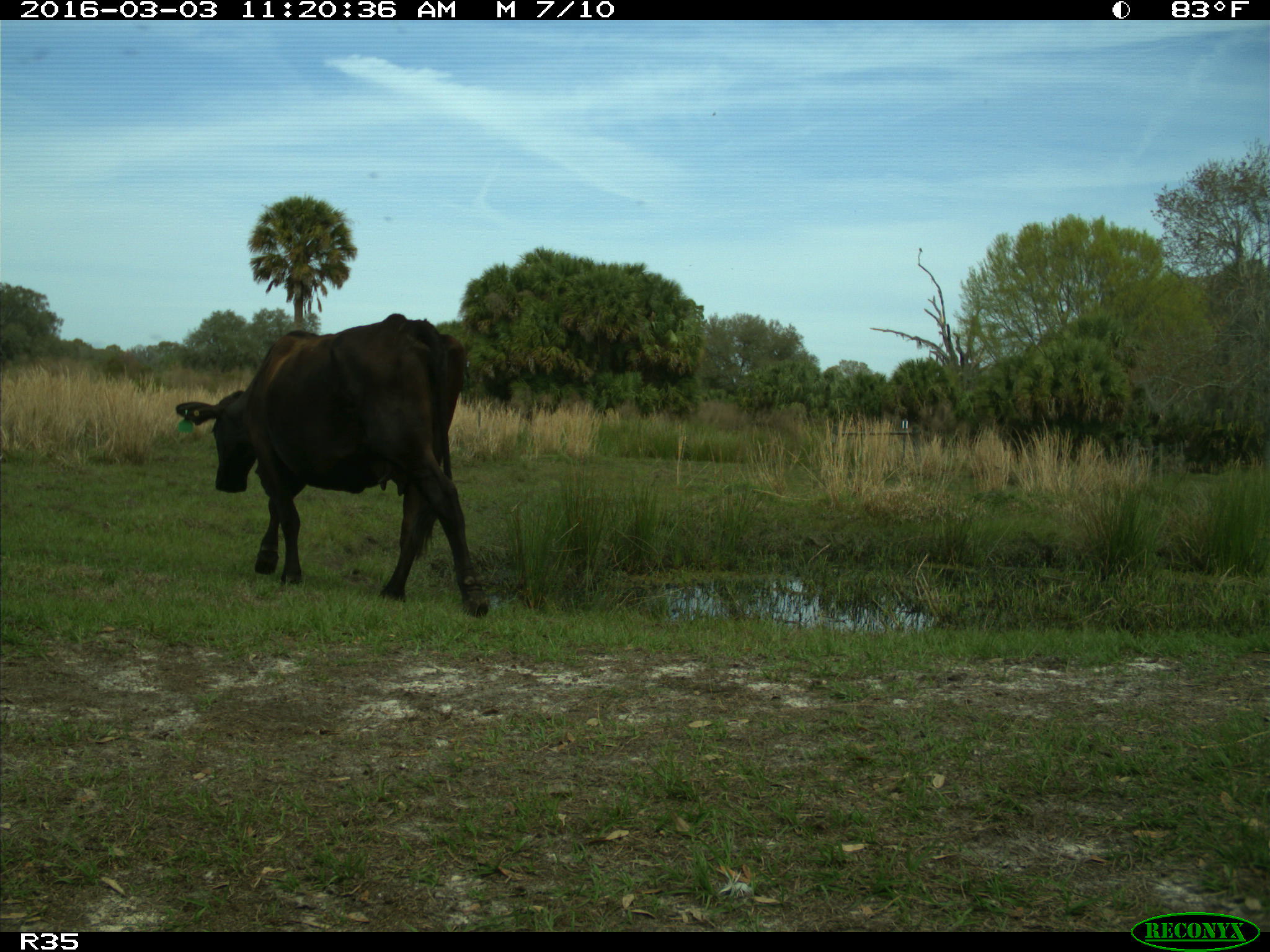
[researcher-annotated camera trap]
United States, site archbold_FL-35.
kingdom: Animalia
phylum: Chordata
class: Mammalia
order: Artiodactyla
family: Bovidae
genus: Bos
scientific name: Bos taurus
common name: domestic cow